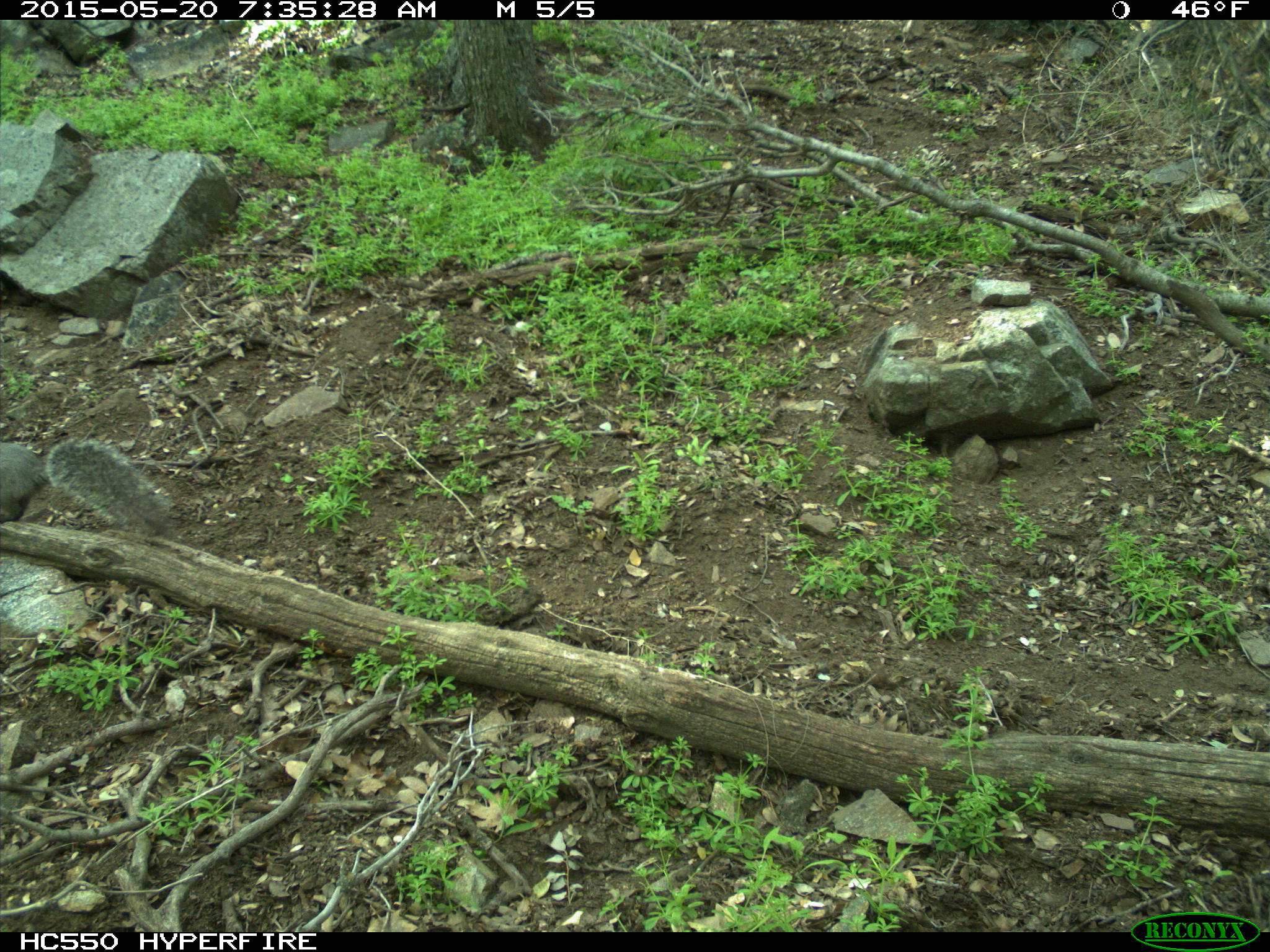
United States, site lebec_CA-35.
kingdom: Animalia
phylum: Chordata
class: Mammalia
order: Rodentia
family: Sciuridae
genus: Sciurus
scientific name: Sciurus carolinensis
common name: eastern gray squirrel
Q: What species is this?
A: Sciurus carolinensis (eastern gray squirrel).